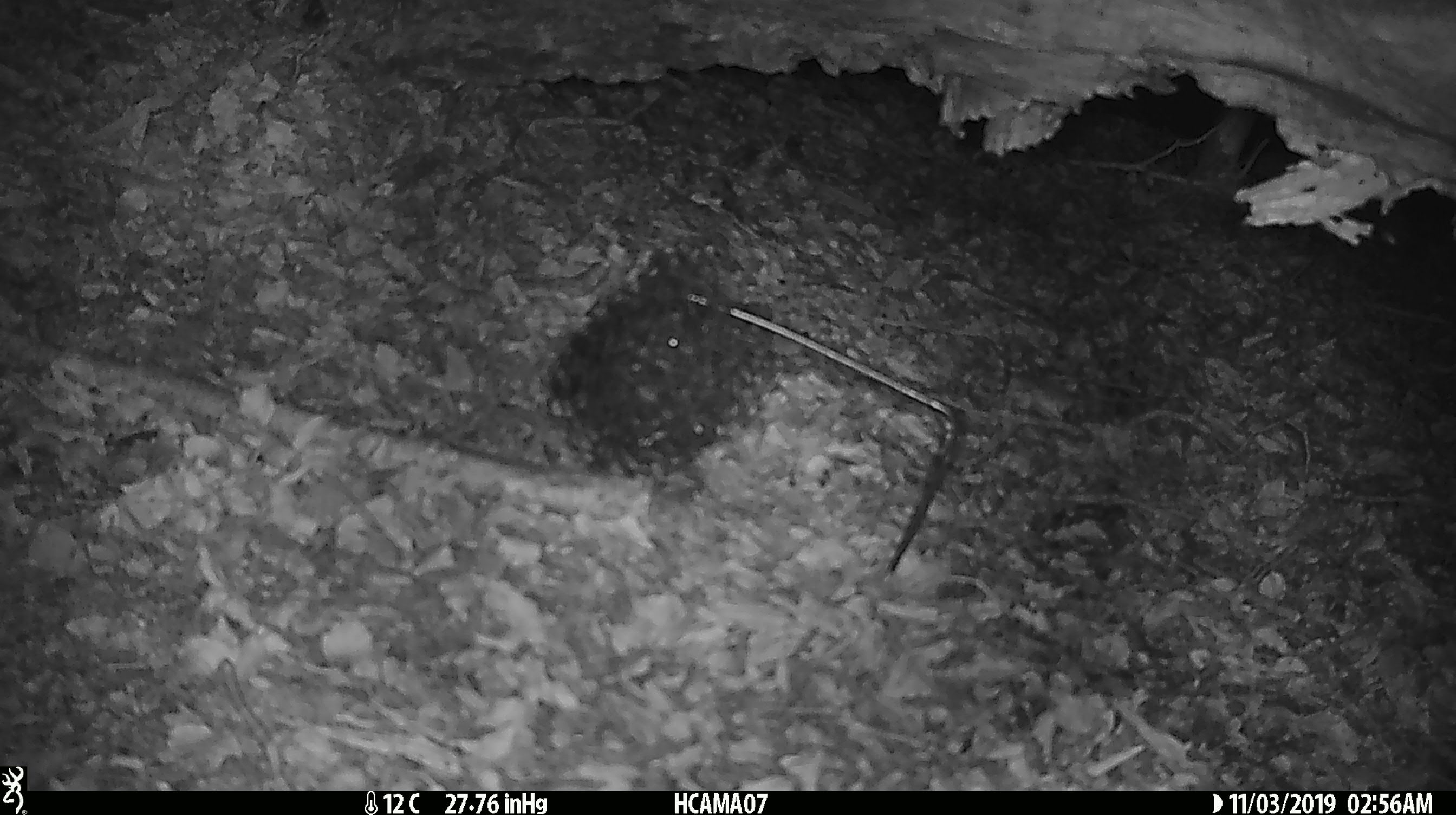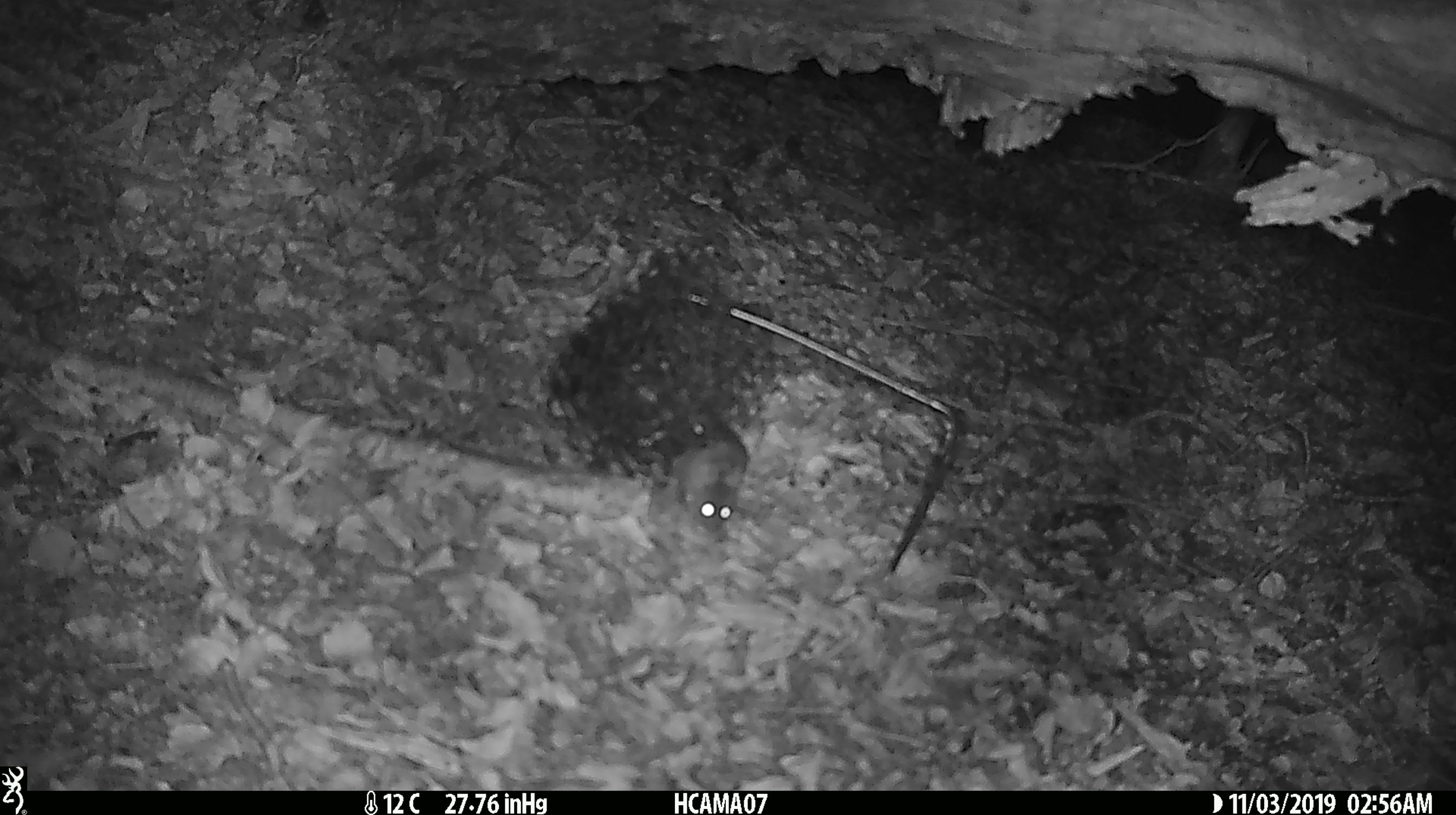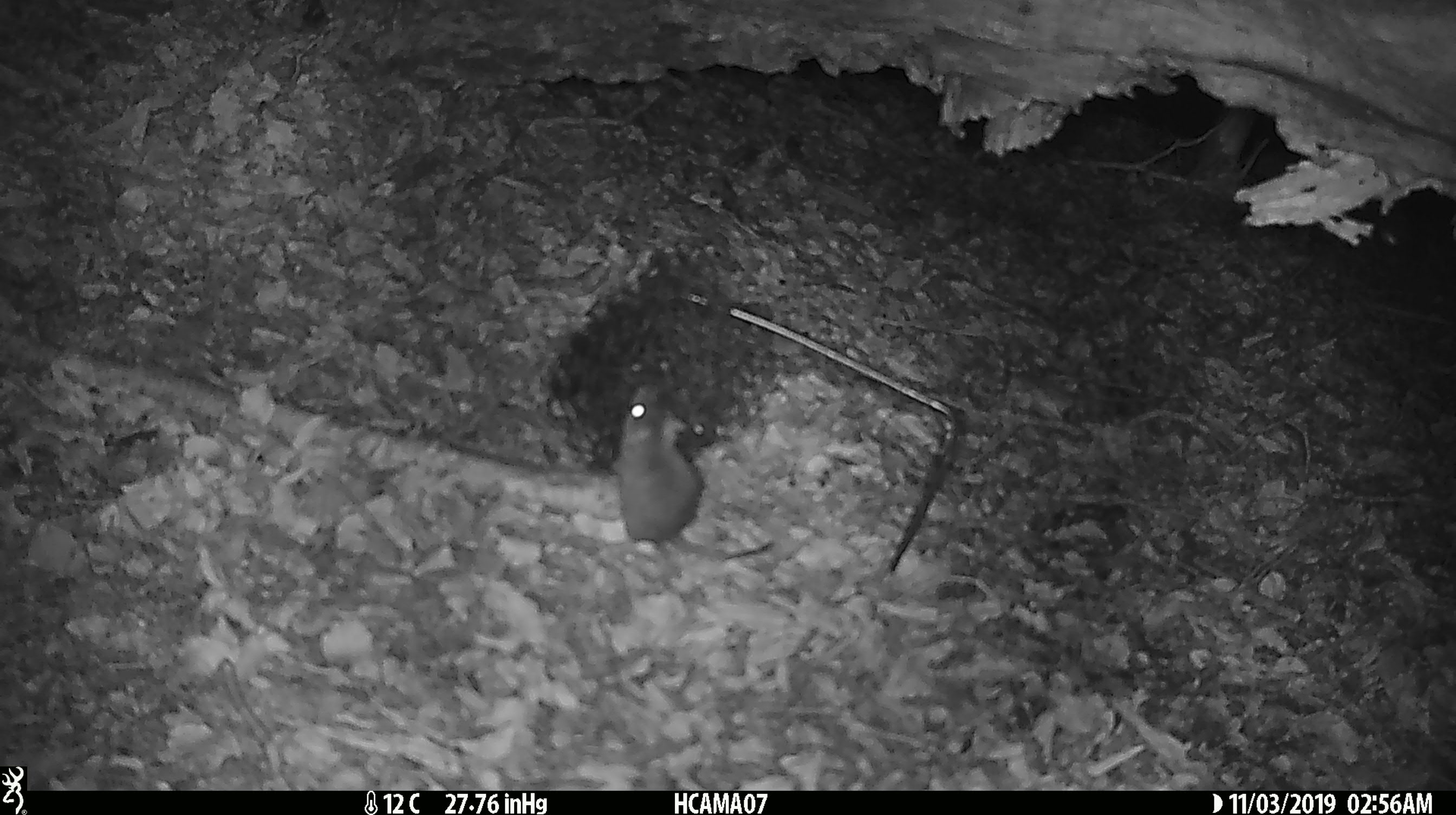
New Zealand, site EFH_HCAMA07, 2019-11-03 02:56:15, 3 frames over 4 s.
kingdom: Animalia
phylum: Chordata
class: Mammalia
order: Rodentia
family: Muridae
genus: Mus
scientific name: Mus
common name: mouse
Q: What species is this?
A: Mouse (Mus).